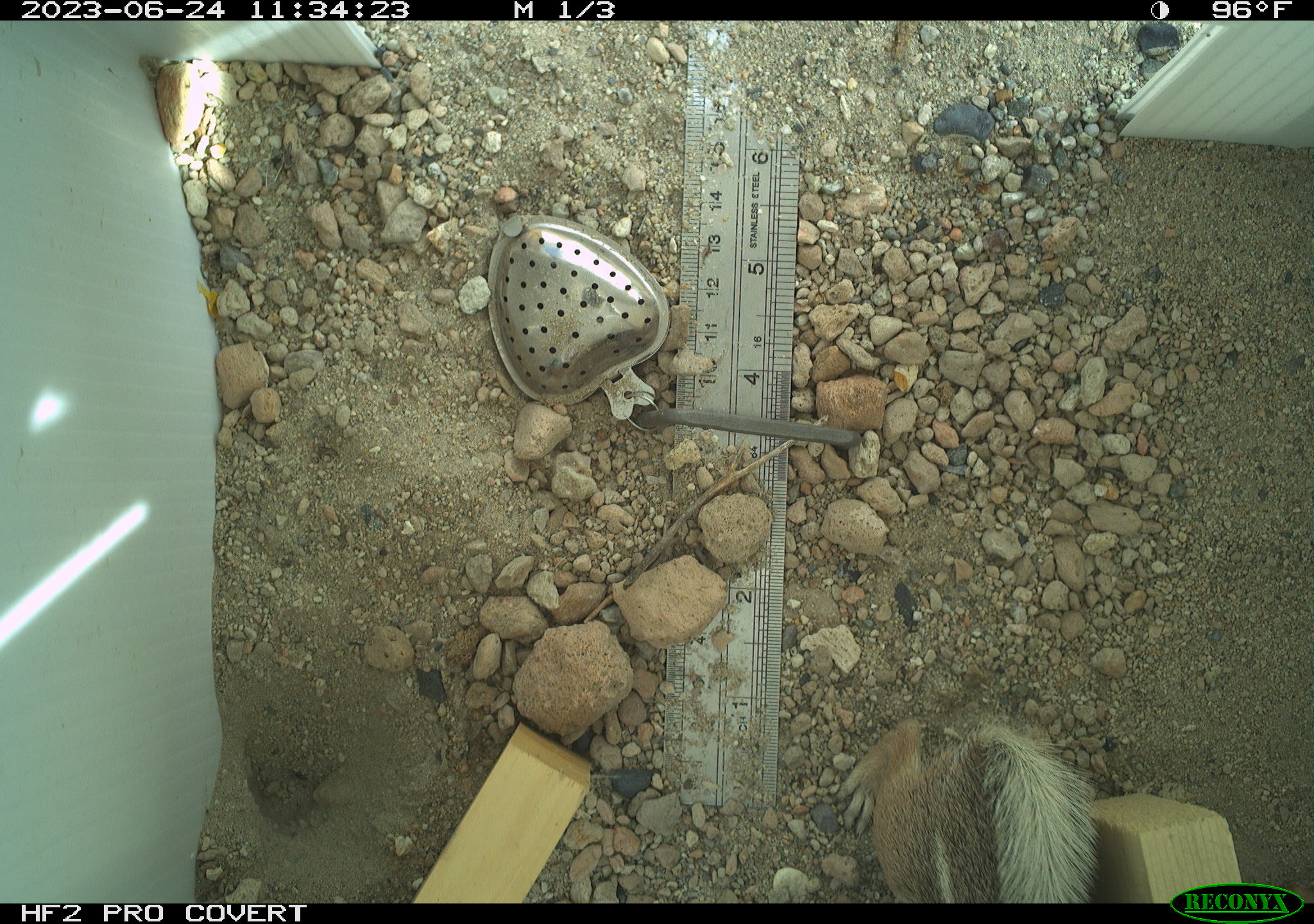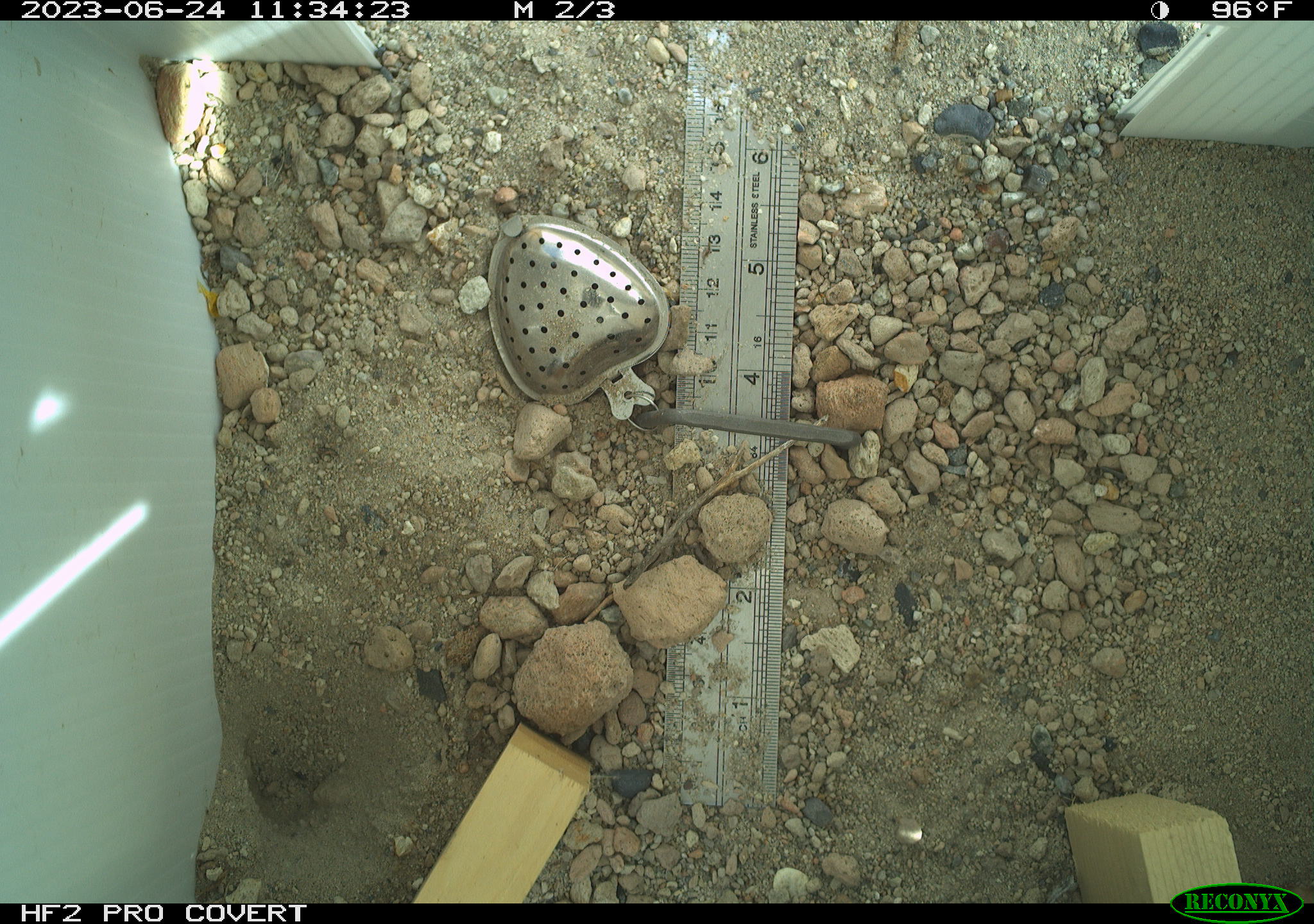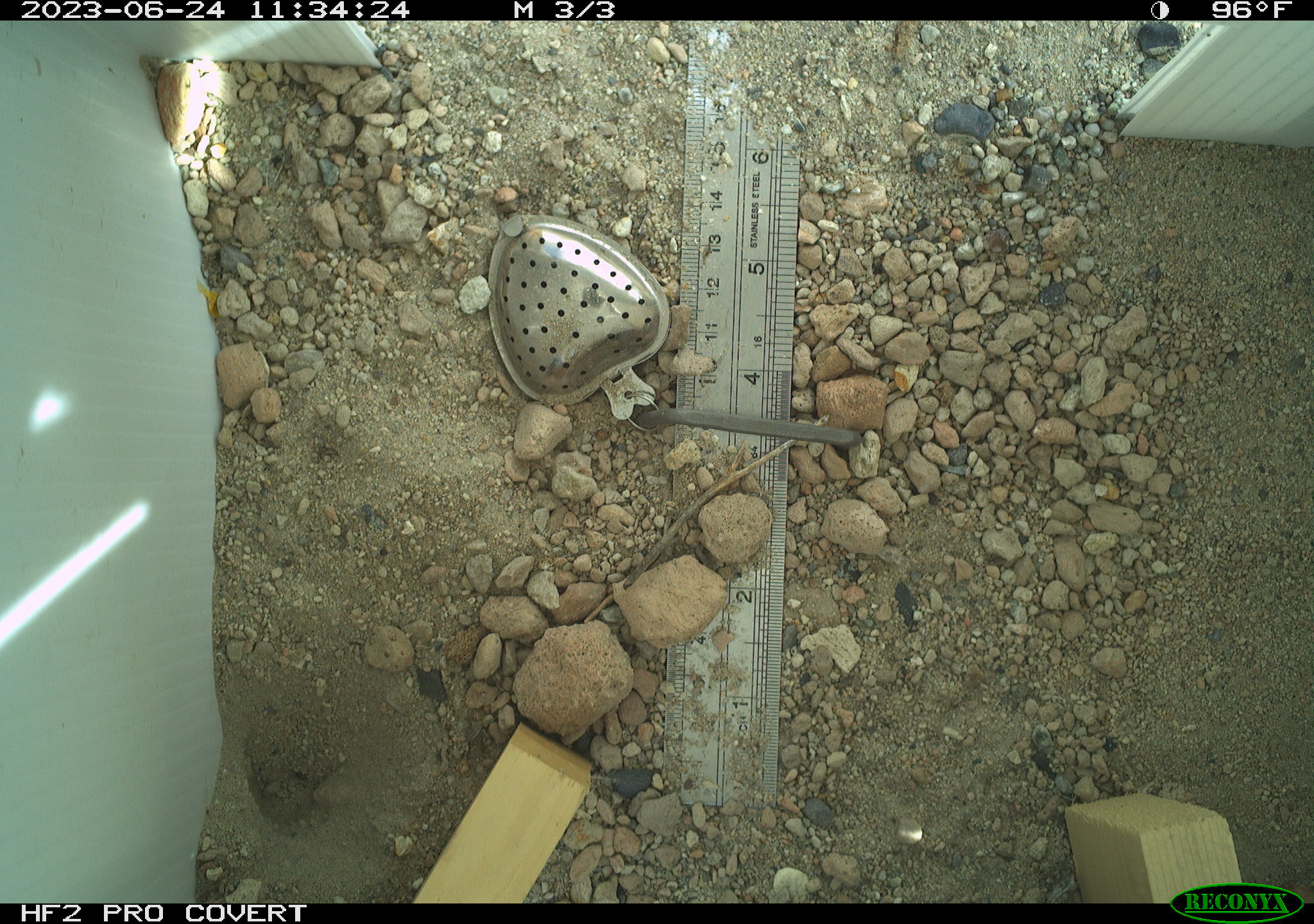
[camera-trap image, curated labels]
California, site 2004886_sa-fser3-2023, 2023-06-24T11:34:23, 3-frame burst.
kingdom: Animalia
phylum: Chordata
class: Mammalia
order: Rodentia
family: Sciuridae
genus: Ammospermophilus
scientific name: Ammospermophilus leucurus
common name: white-tailed antelope squirrel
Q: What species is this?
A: White-tailed antelope squirrel (Ammospermophilus leucurus).